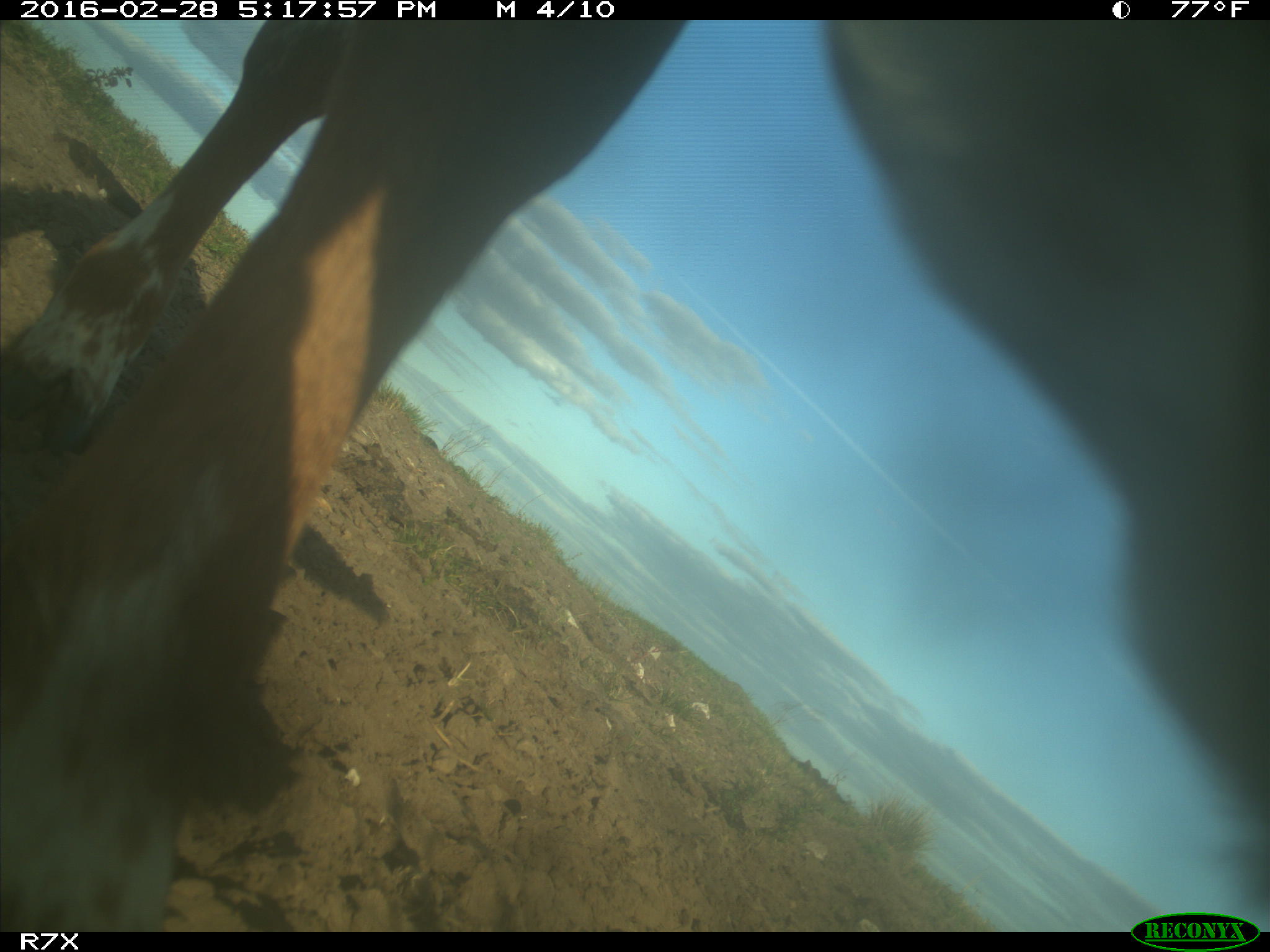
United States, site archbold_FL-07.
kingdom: Animalia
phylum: Chordata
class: Mammalia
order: Artiodactyla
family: Bovidae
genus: Bos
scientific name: Bos taurus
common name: domestic cow